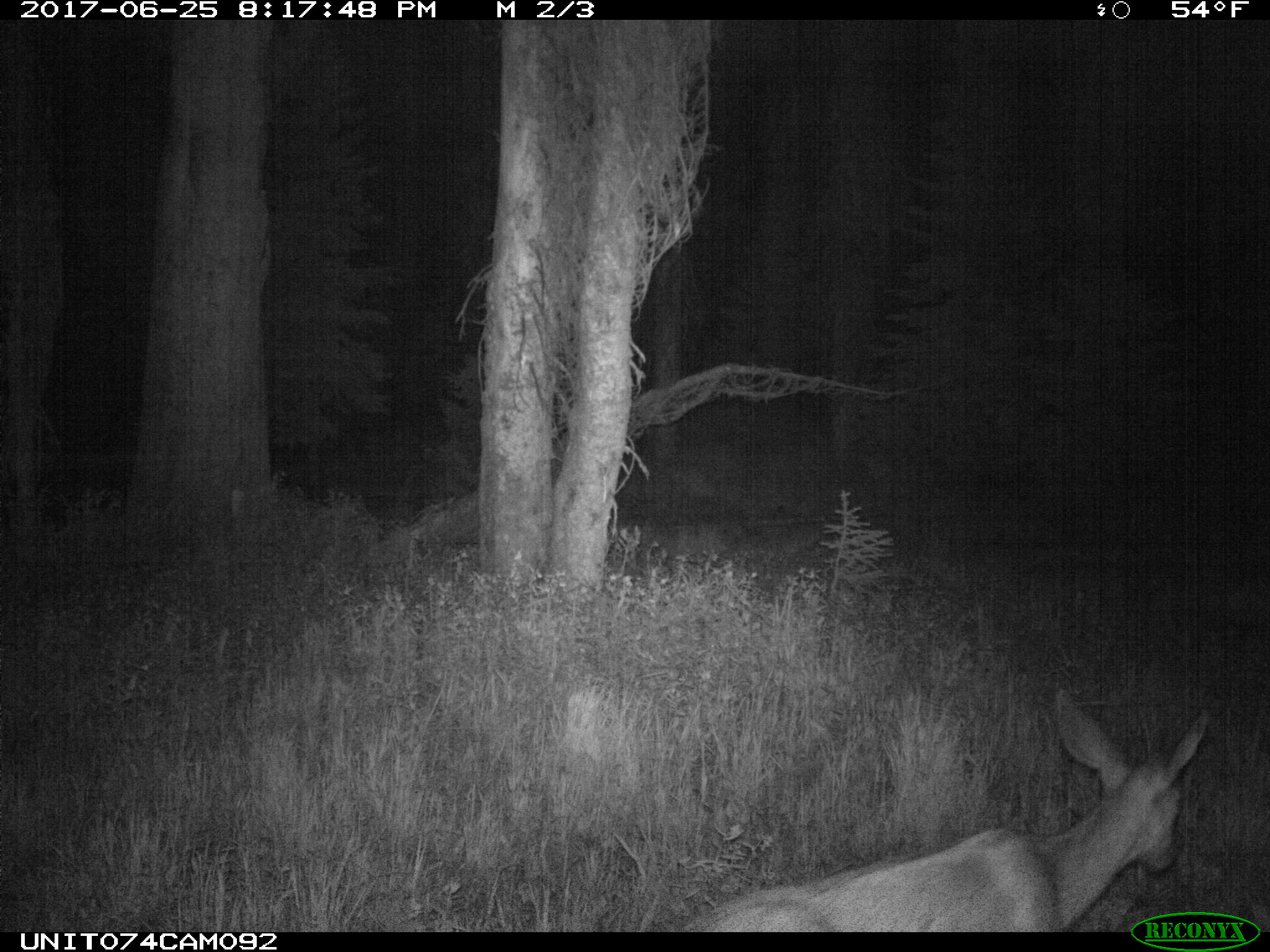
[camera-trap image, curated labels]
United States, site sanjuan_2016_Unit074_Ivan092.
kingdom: Animalia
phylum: Chordata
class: Mammalia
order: Artiodactyla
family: Cervidae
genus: Odocoileus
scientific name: Odocoileus hemionus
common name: mule deer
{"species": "Odocoileus hemionus (mule deer)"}